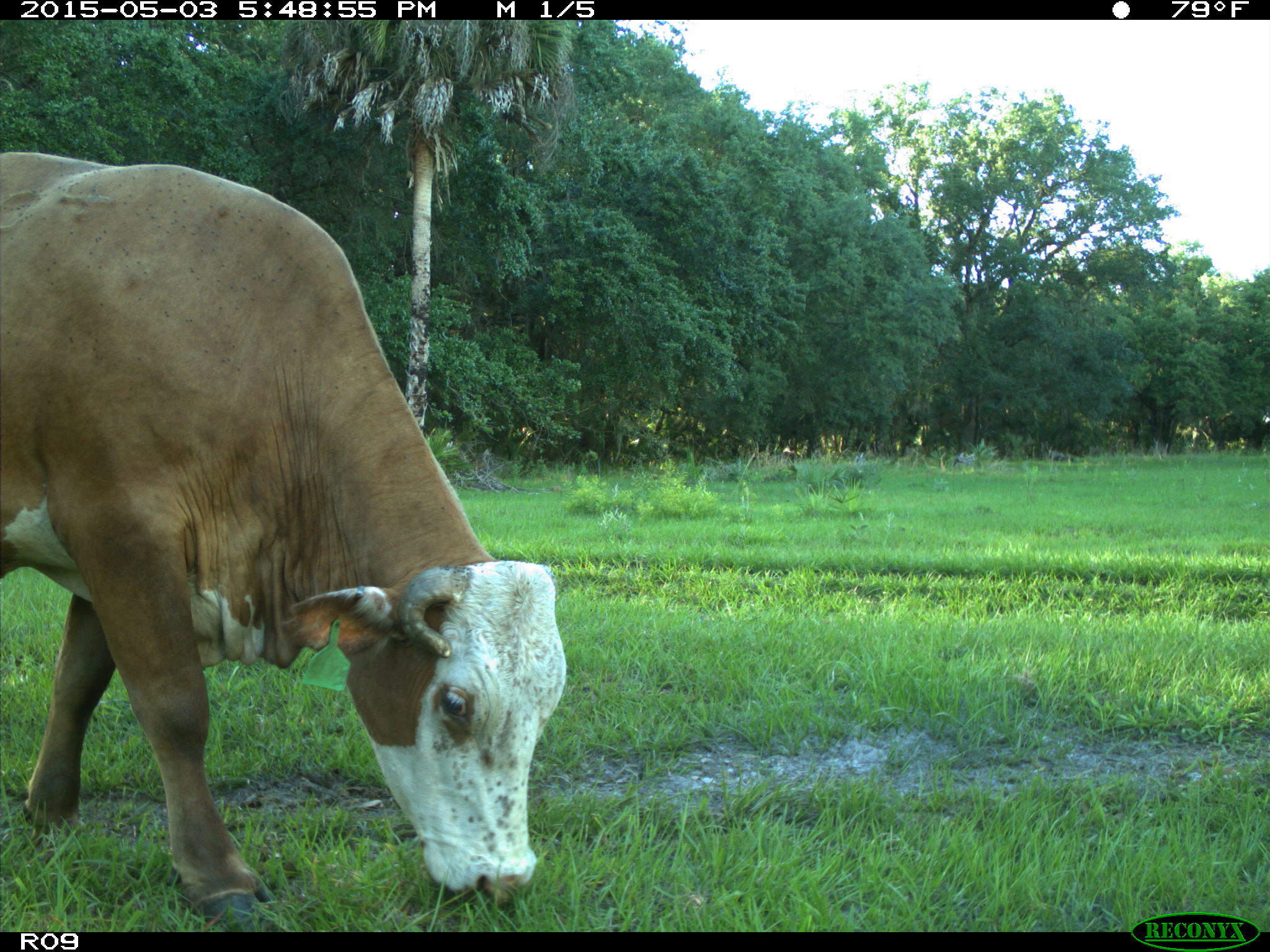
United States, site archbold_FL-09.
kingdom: Animalia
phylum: Chordata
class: Mammalia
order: Artiodactyla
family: Bovidae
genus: Bos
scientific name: Bos taurus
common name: domestic cow